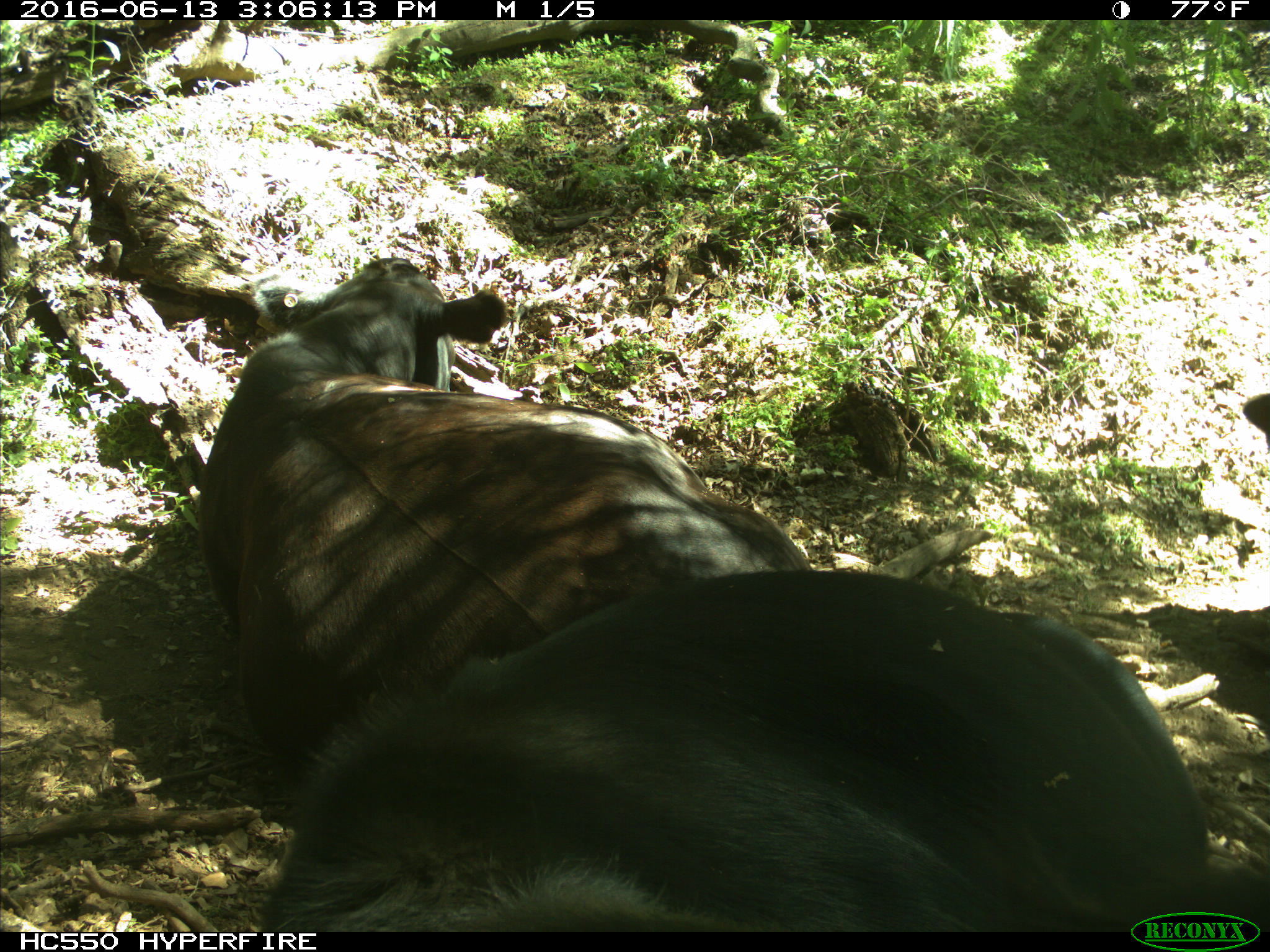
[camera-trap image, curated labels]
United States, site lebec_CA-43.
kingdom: Animalia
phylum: Chordata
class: Mammalia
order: Artiodactyla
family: Bovidae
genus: Bos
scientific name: Bos taurus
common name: domestic cow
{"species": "Bos taurus (domestic cow)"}